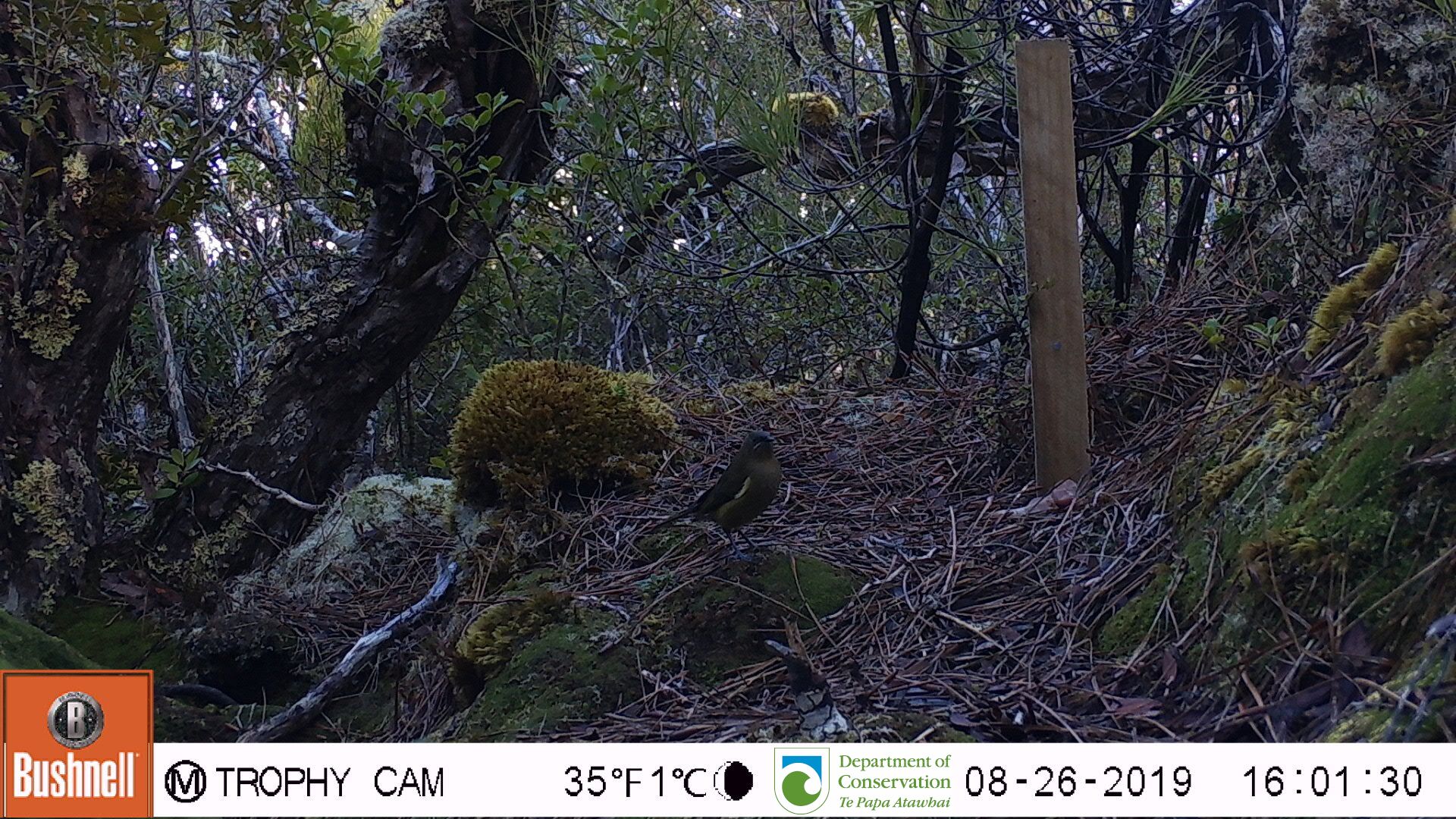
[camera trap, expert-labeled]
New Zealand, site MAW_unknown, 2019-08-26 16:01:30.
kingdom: Animalia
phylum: Chordata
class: Aves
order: Passeriformes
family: Meliphagidae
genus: Anthornis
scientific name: Anthornis melanura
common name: new zealand bellbird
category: bellbird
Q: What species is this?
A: Bellbird (new zealand bellbird) (Anthornis melanura).